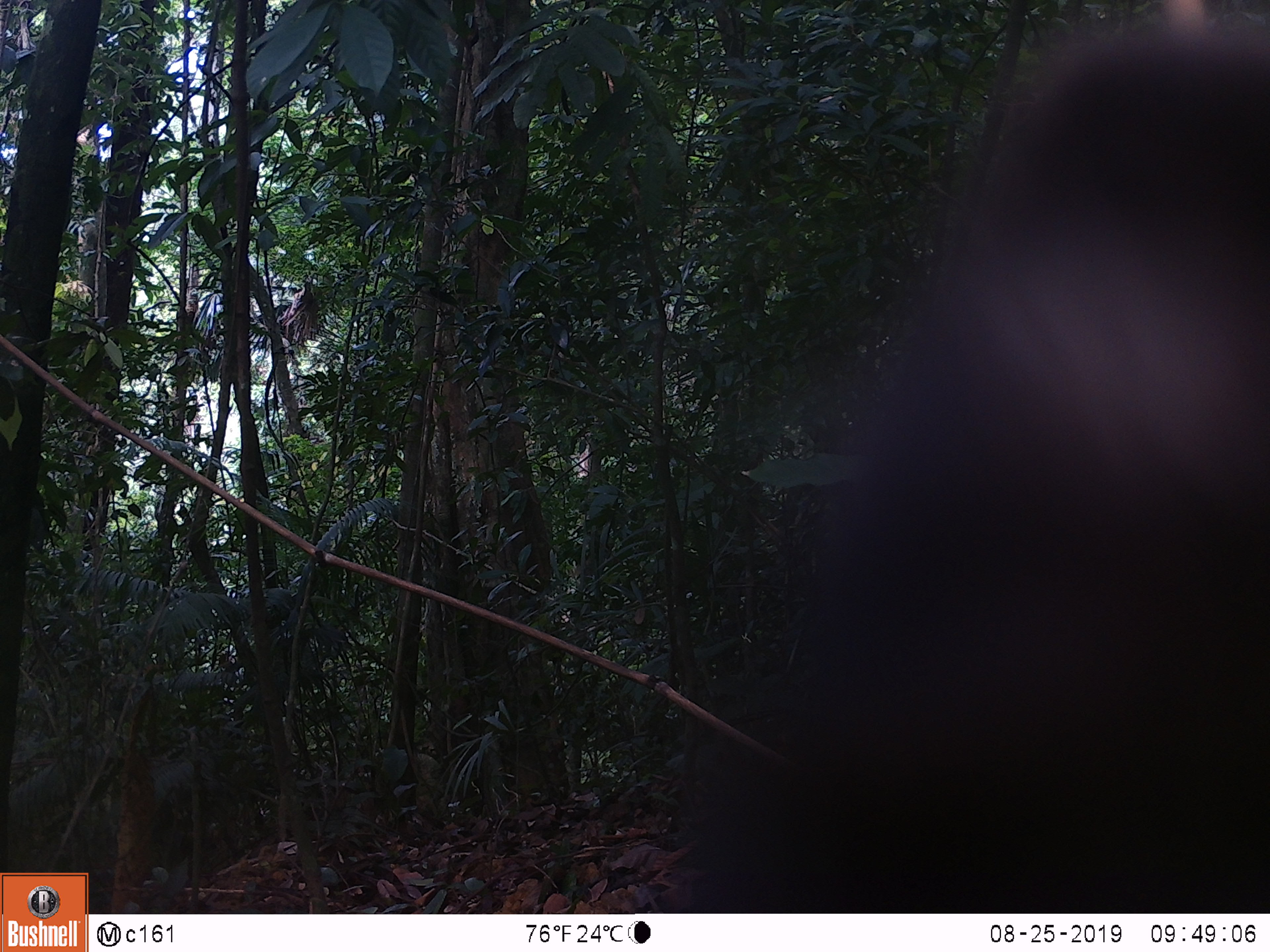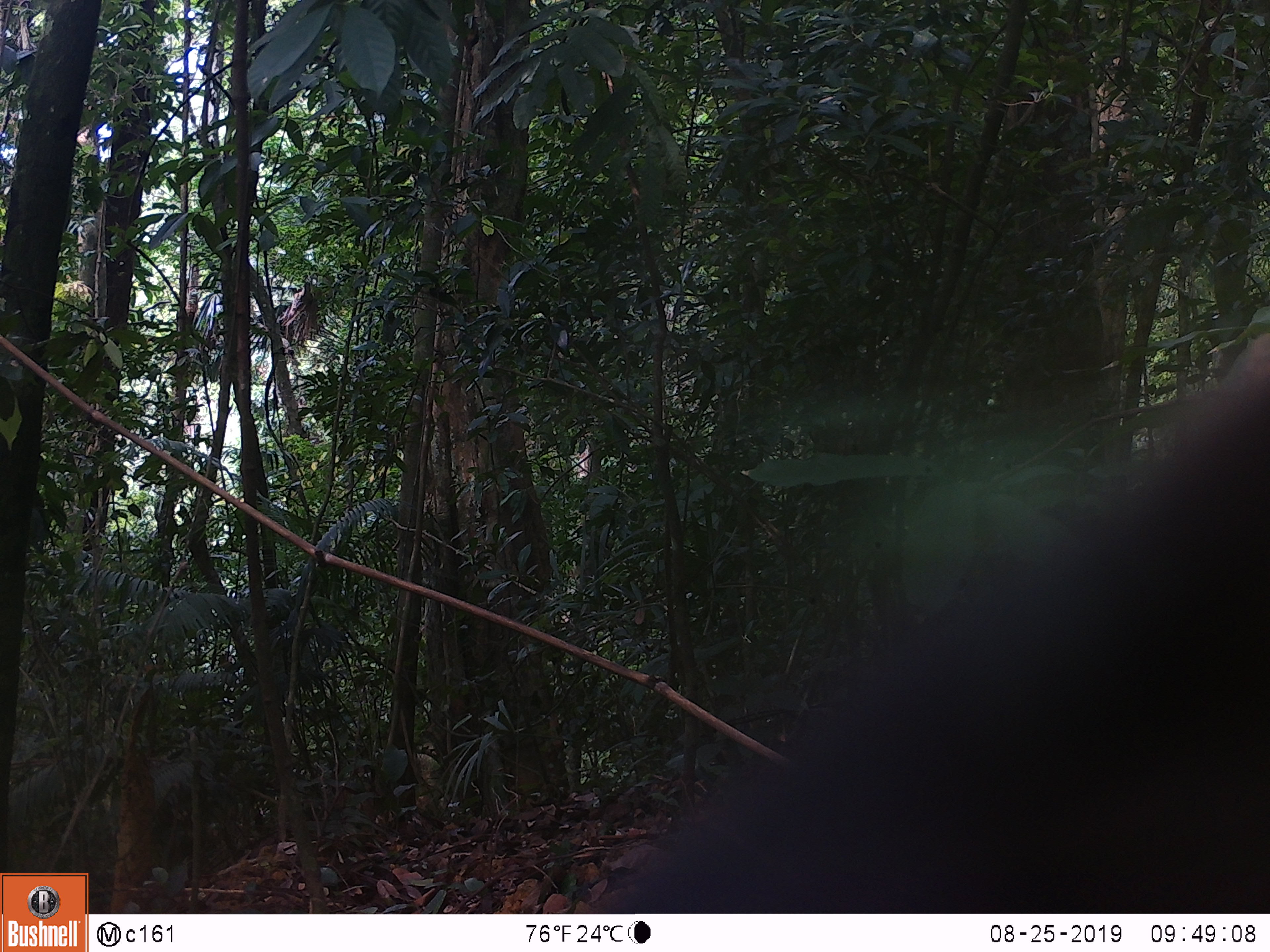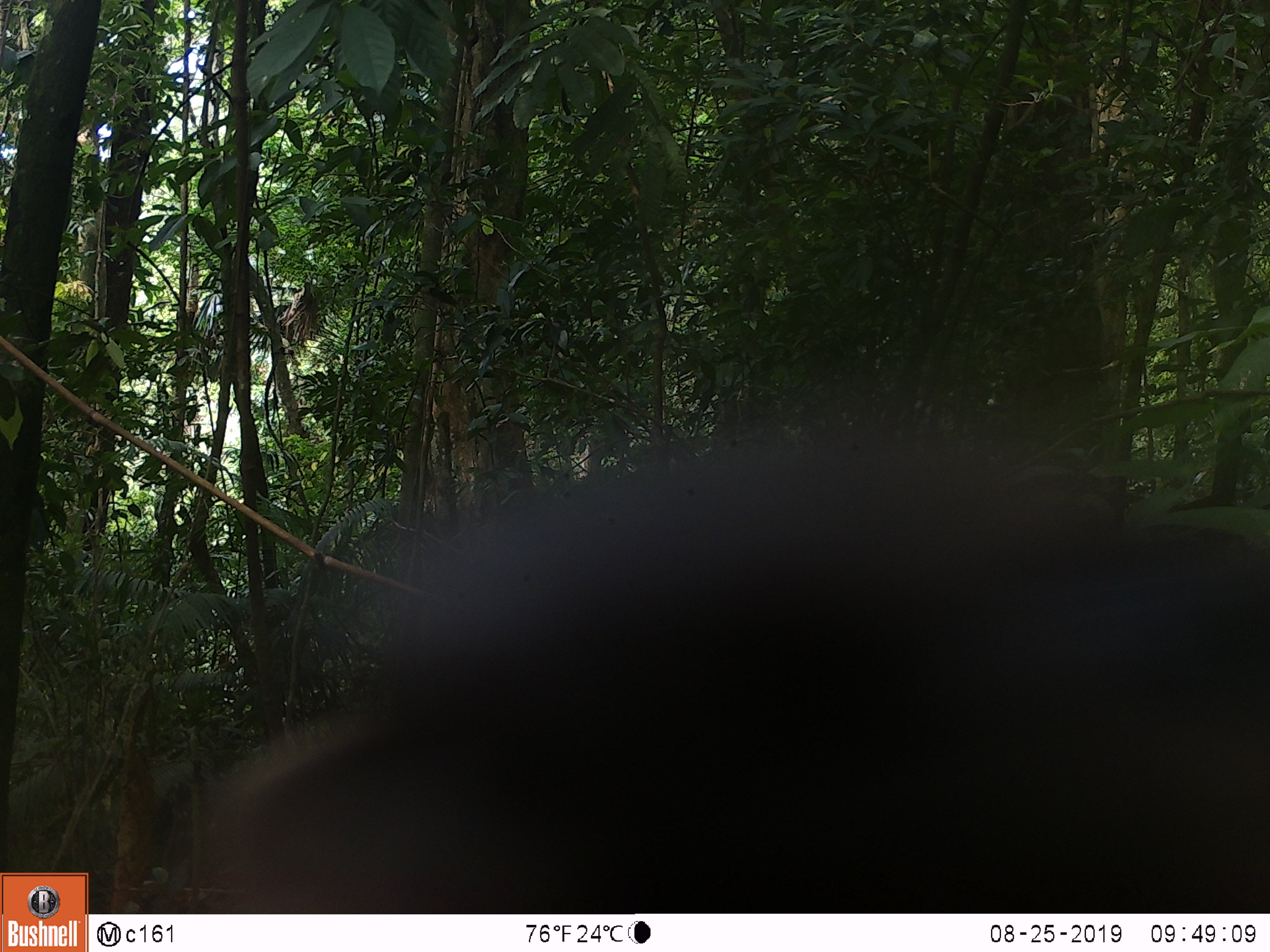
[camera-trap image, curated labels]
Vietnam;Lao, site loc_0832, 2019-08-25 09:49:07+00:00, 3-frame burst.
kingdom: Animalia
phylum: Chordata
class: Mammalia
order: Carnivora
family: Mustelidae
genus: Martes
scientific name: Martes flavigula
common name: yellow-throated marten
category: yellow throated marten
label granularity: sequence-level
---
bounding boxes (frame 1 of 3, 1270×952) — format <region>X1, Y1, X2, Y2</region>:
yellow throated marten: <region>679, 0, 1270, 912</region>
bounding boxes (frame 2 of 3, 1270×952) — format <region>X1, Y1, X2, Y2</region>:
yellow throated marten: <region>596, 330, 1270, 911</region>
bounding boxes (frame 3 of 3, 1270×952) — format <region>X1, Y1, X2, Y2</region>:
yellow throated marten: <region>181, 441, 1270, 913</region>